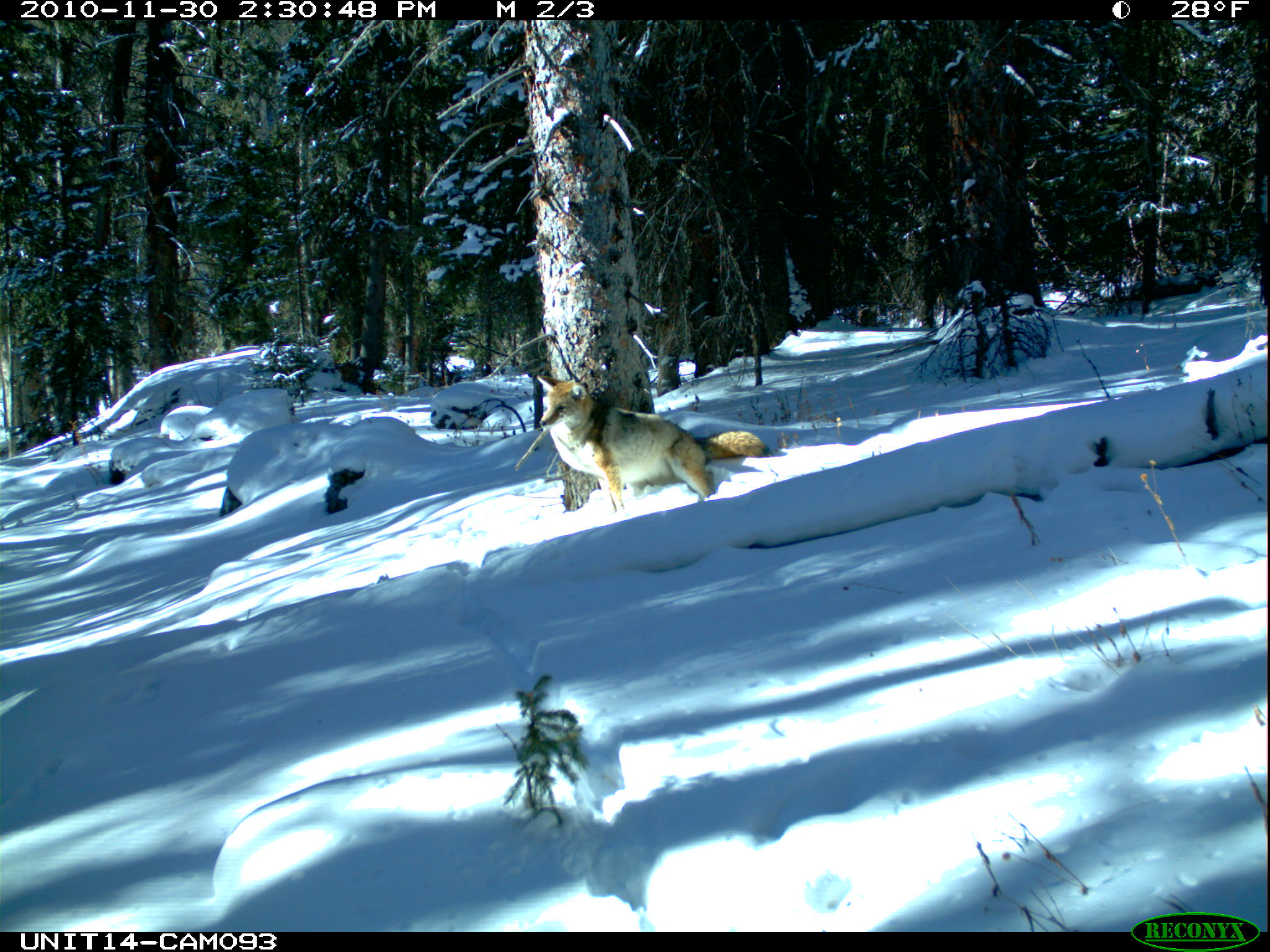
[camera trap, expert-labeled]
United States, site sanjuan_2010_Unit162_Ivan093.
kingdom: Animalia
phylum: Chordata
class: Mammalia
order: Carnivora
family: Canidae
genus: Canis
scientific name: Canis latrans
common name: coyote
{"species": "Canis latrans (coyote)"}